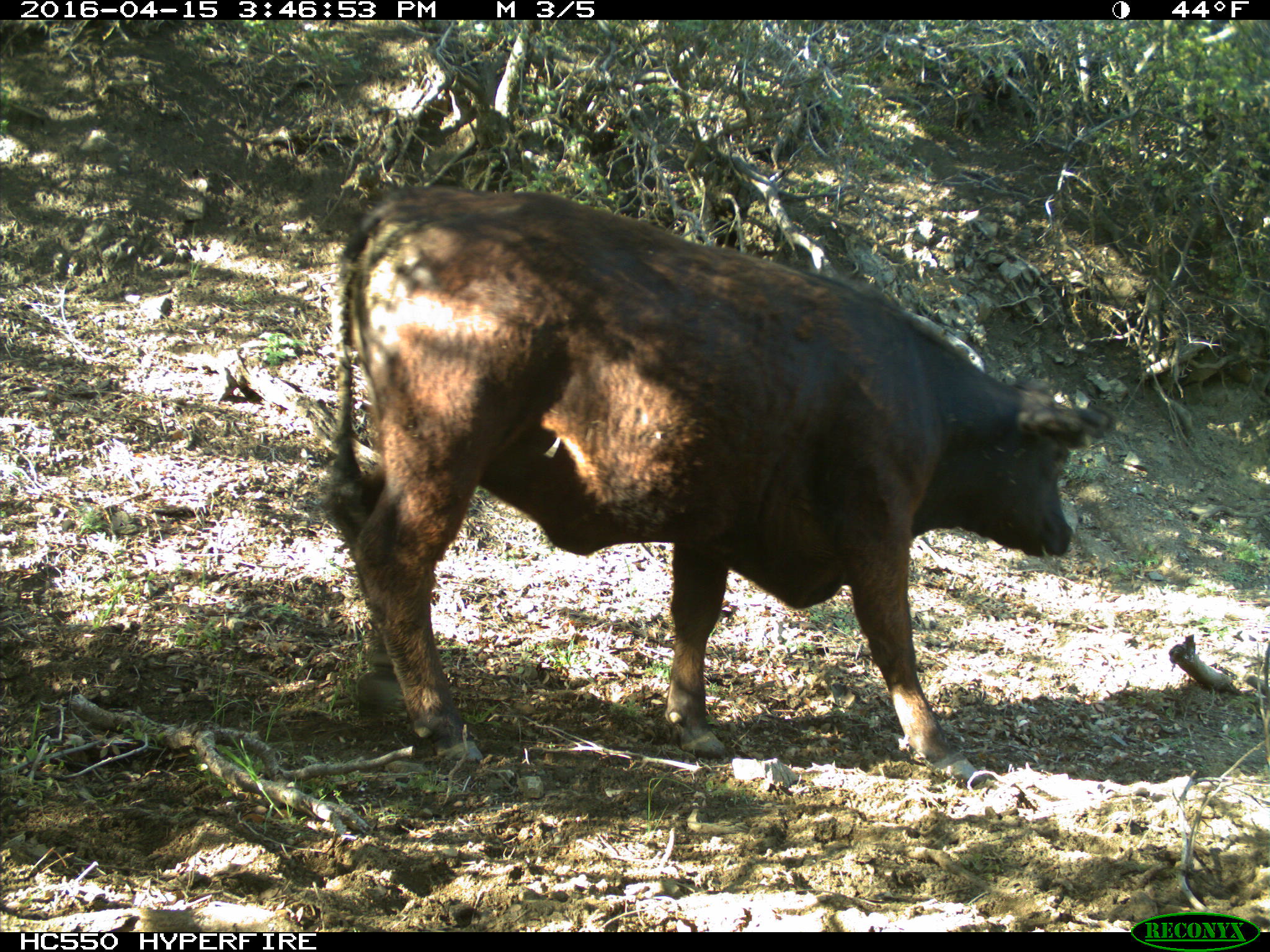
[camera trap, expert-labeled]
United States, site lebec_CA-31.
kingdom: Animalia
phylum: Chordata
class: Mammalia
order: Artiodactyla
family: Bovidae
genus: Bos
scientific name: Bos taurus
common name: domestic cow